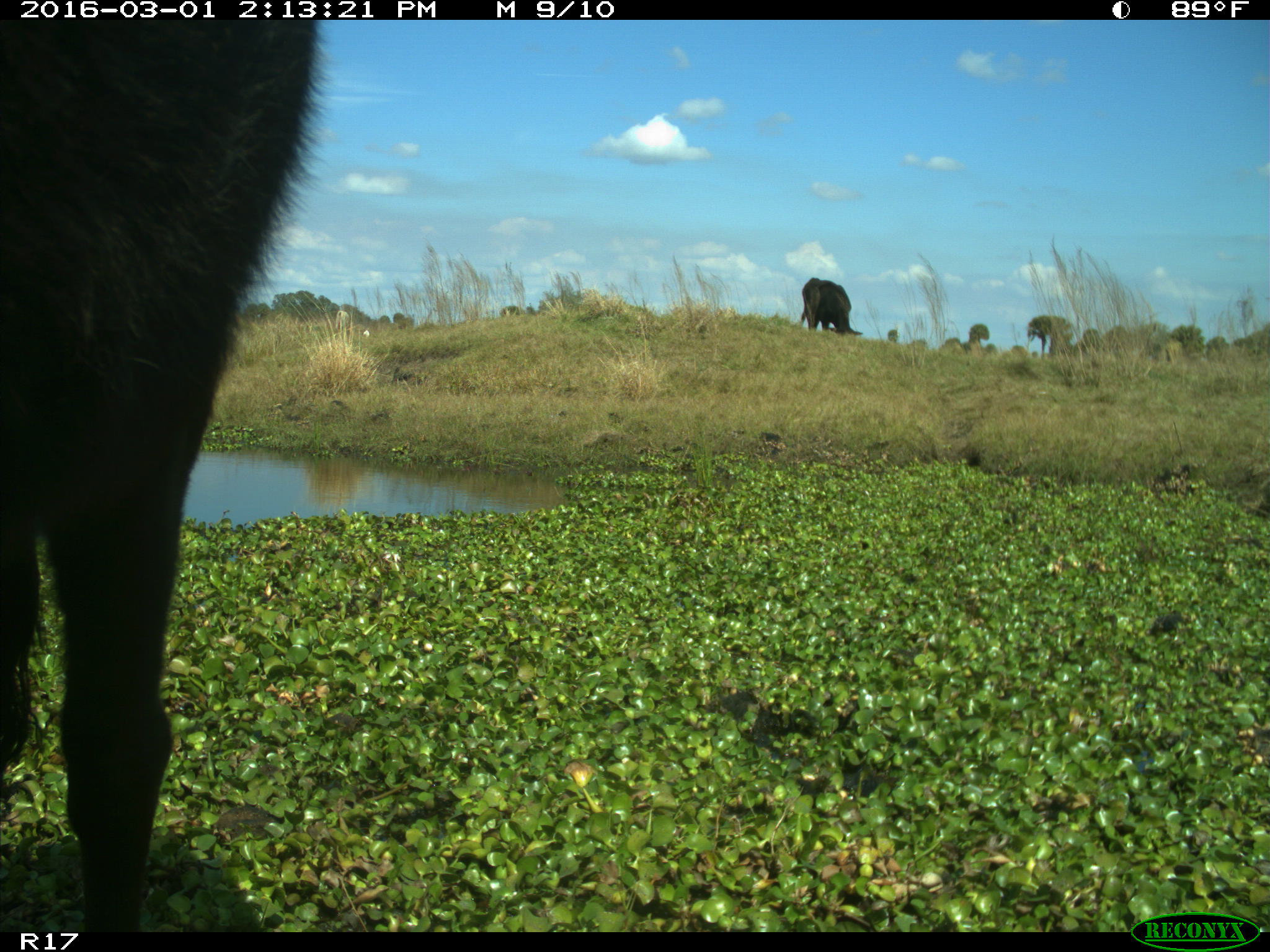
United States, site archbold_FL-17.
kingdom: Animalia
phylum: Chordata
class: Mammalia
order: Artiodactyla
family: Bovidae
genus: Bos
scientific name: Bos taurus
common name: domestic cow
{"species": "Bos taurus (domestic cow)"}